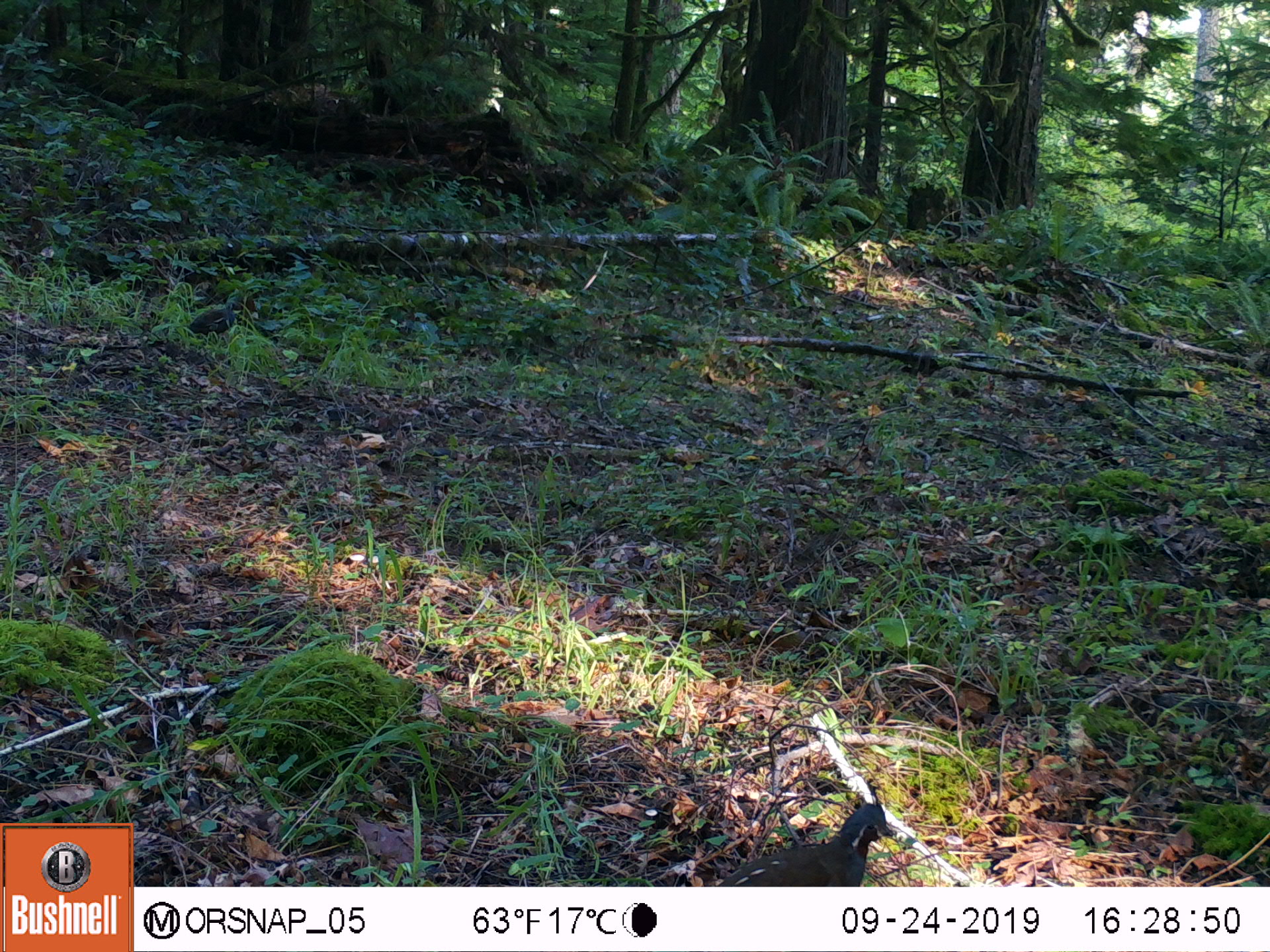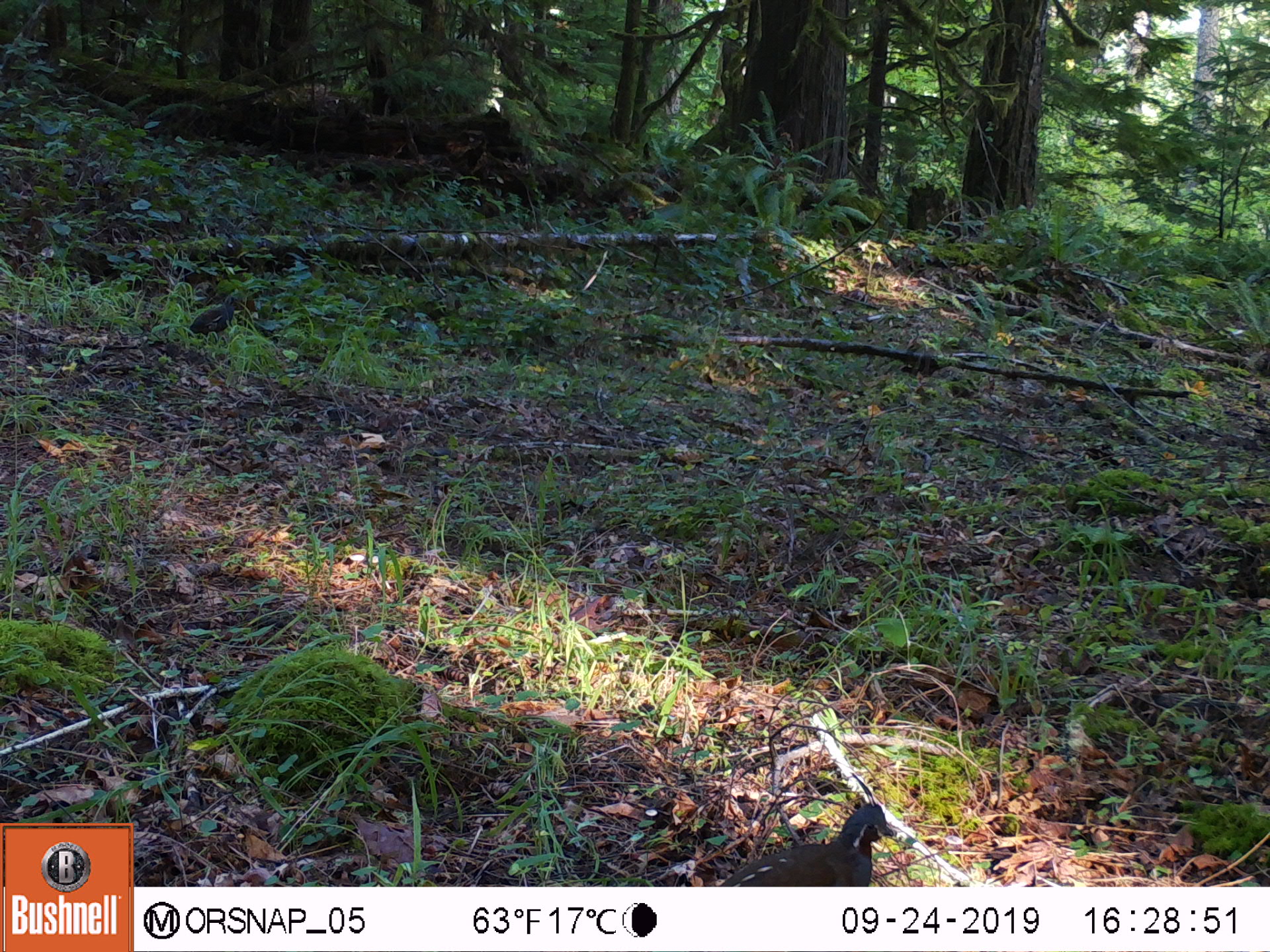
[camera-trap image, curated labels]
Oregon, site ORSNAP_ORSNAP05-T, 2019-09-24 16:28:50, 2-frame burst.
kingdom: Animalia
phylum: Chordata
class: Aves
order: Galliformes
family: Odontophoridae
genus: Oreortyx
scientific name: Oreortyx pictus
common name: mountain quail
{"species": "mountain quail (Oreortyx pictus)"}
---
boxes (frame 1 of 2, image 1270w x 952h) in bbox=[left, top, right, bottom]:
mountain quail: bbox=[707, 788, 895, 886]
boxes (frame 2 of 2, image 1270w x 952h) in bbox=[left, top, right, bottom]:
mountain quail: bbox=[708, 787, 899, 886]